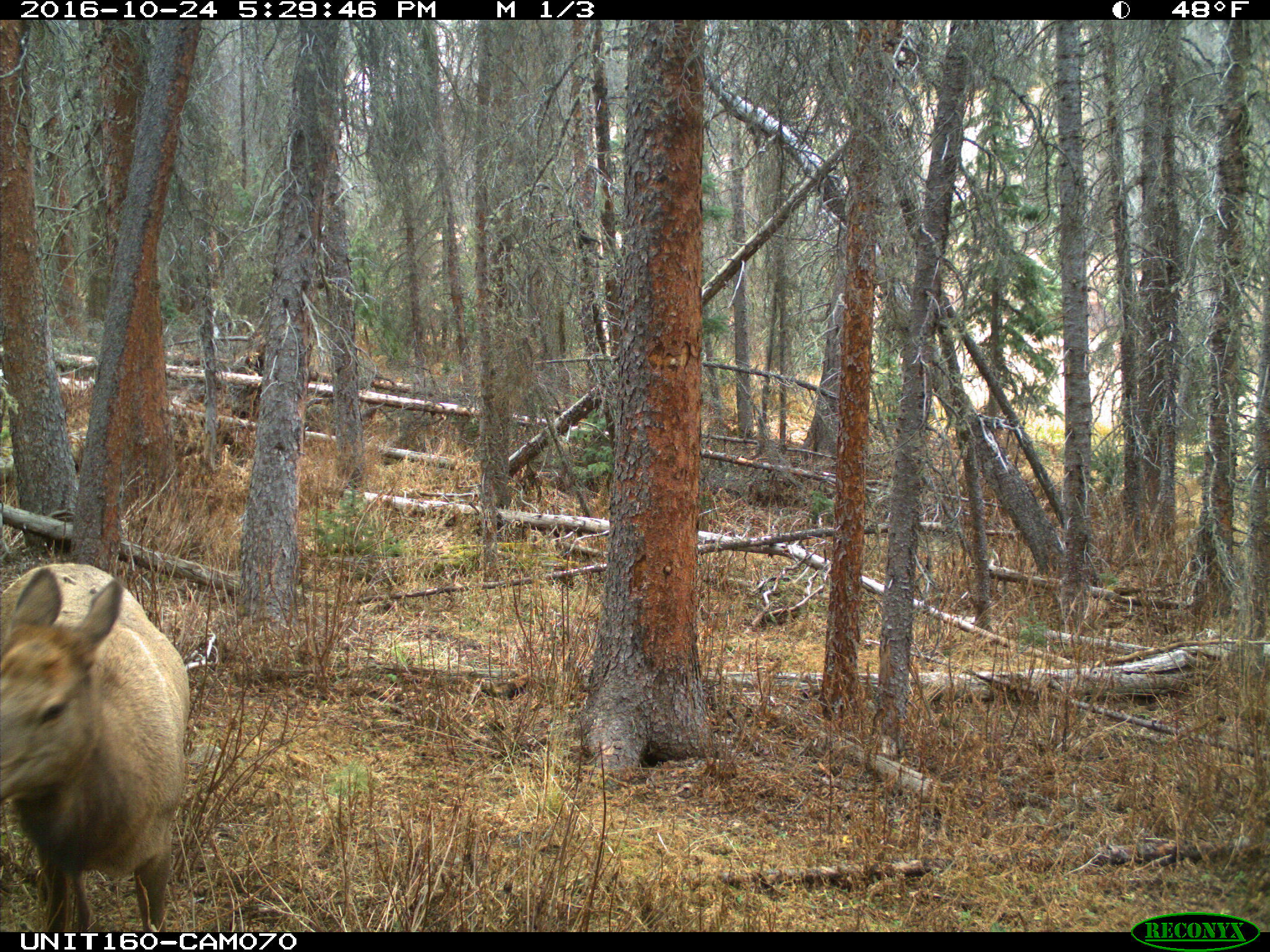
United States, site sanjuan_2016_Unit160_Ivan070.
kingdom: Animalia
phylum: Chordata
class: Mammalia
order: Artiodactyla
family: Cervidae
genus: Cervus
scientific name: Cervus elaphus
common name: red deer